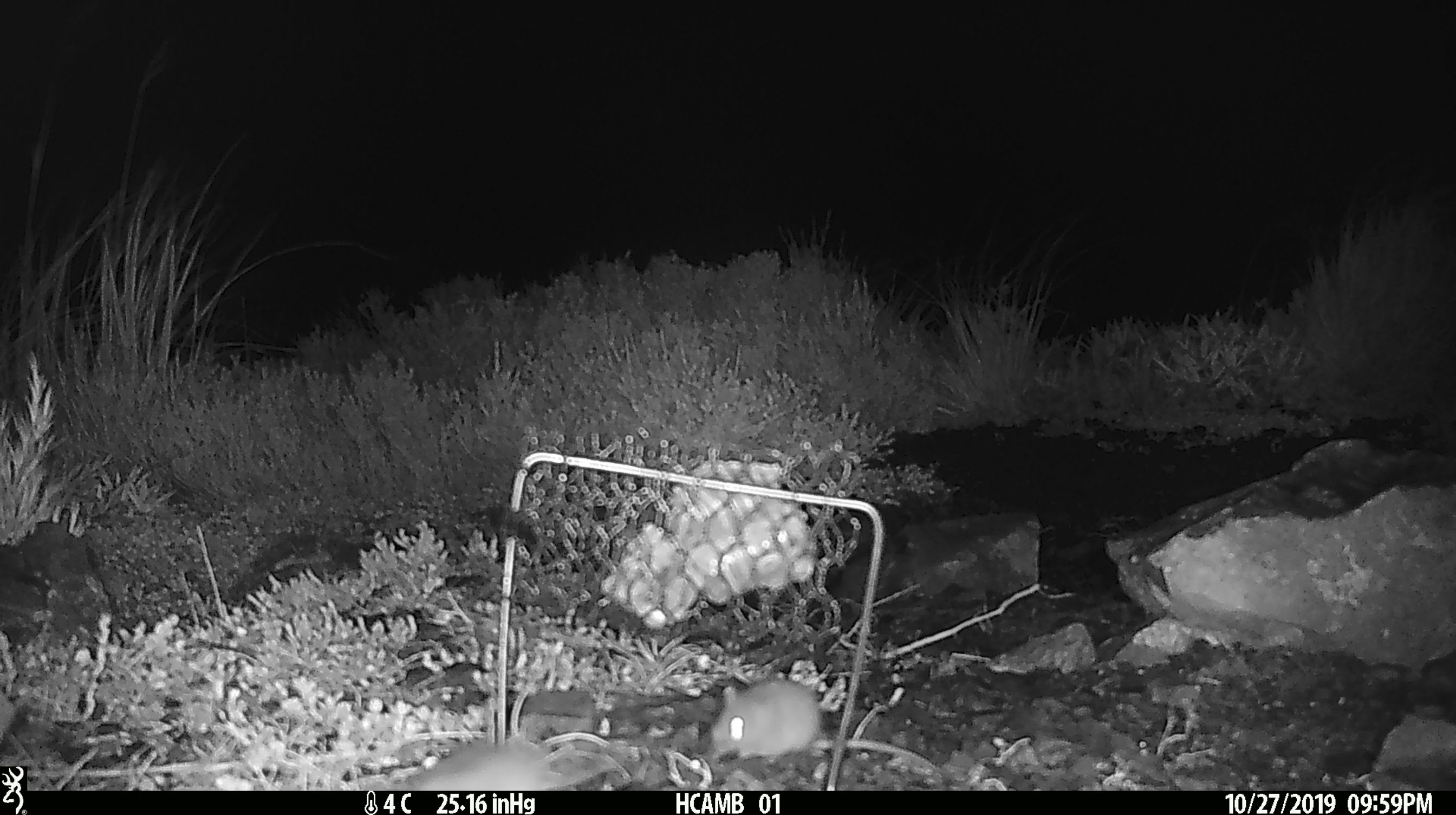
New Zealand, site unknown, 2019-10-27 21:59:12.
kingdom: Animalia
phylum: Chordata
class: Mammalia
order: Rodentia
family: Muridae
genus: Mus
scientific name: Mus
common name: mouse